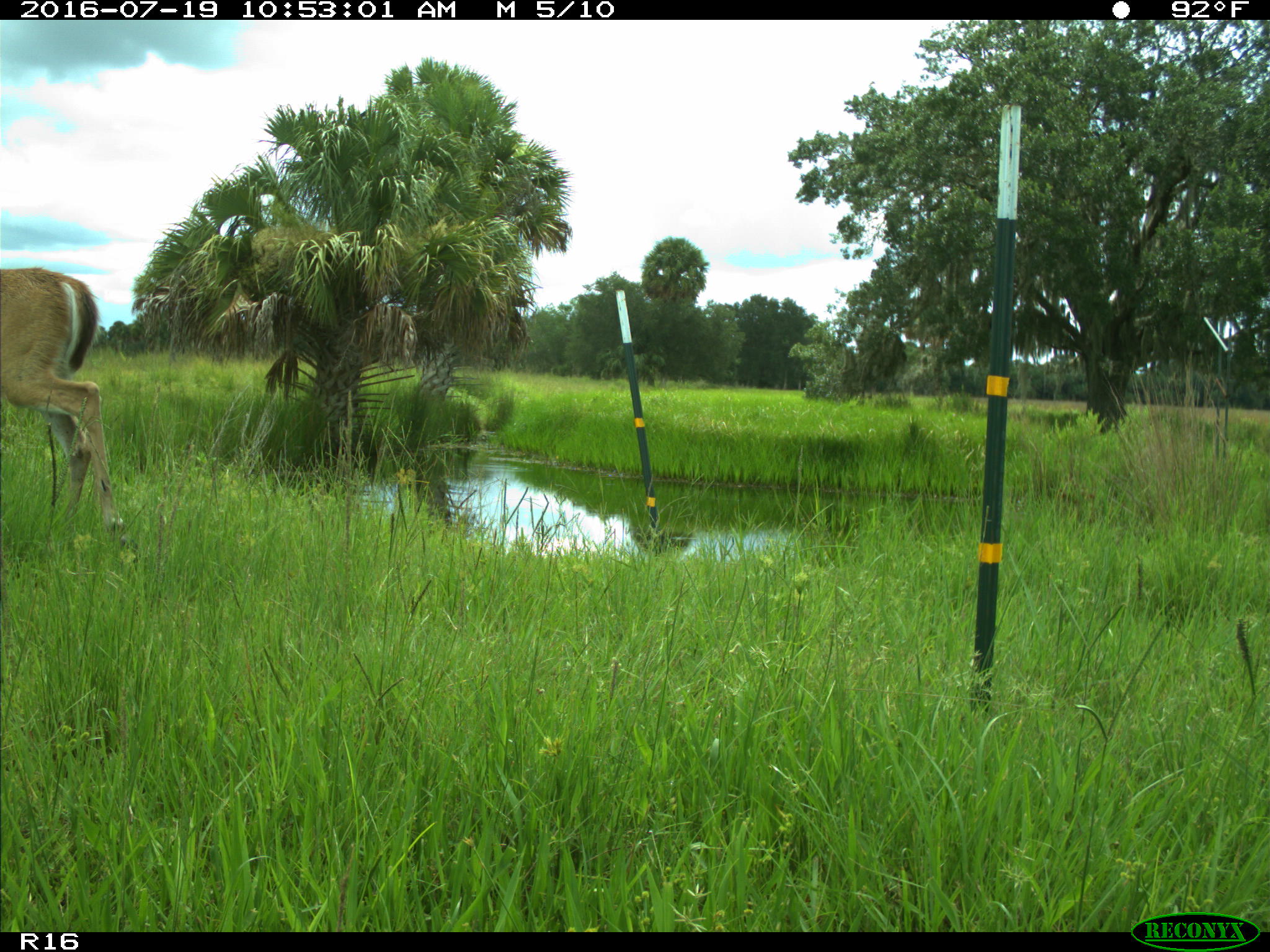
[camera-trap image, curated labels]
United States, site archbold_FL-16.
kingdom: Animalia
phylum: Chordata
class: Mammalia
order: Artiodactyla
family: Cervidae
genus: Odocoileus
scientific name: Odocoileus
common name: deer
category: unidentified deer